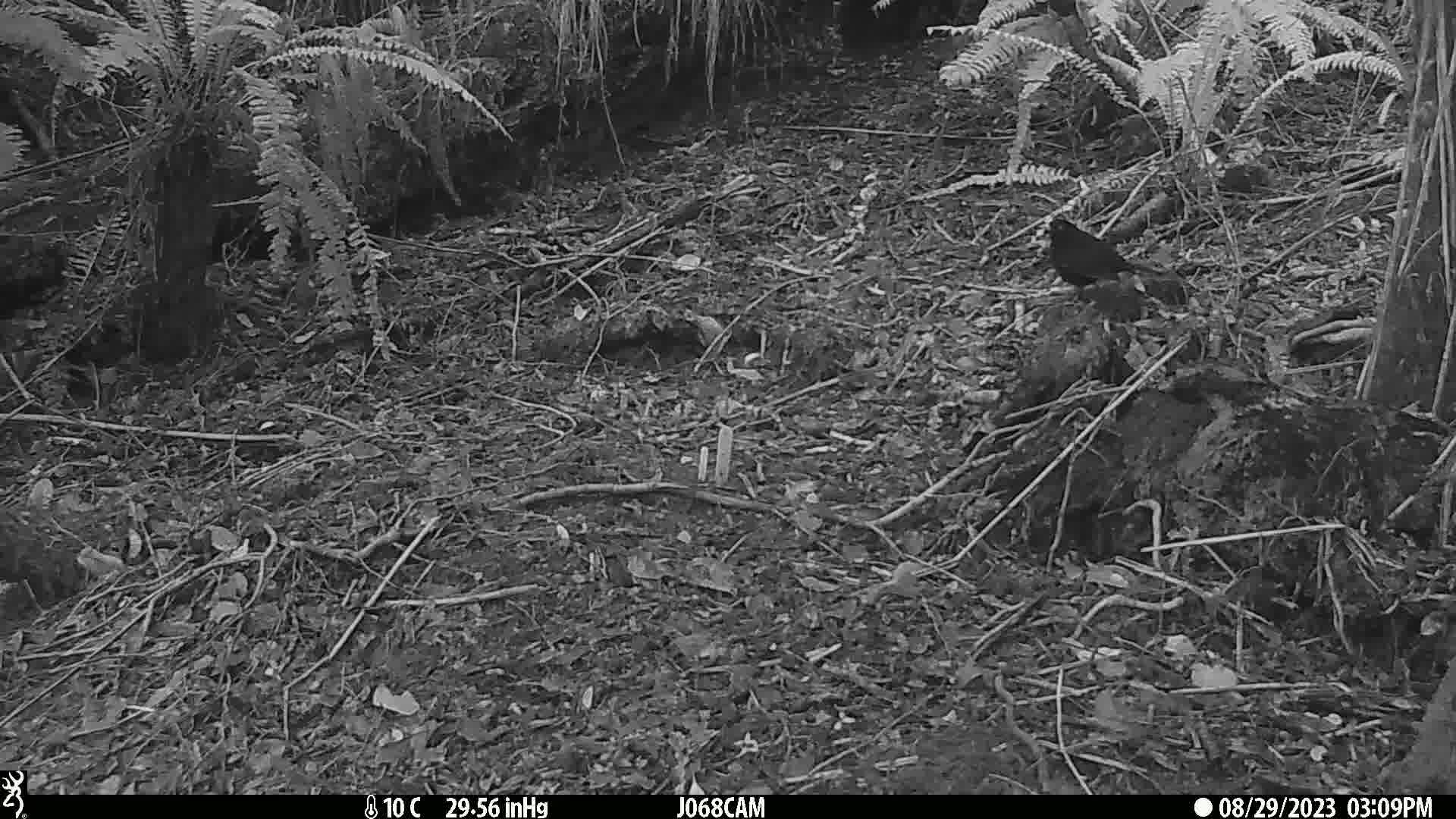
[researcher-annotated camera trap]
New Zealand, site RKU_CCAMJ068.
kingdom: Animalia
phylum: Chordata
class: Aves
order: Passeriformes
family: Turdidae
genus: Turdus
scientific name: Turdus merula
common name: eurasian blackbird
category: blackbird